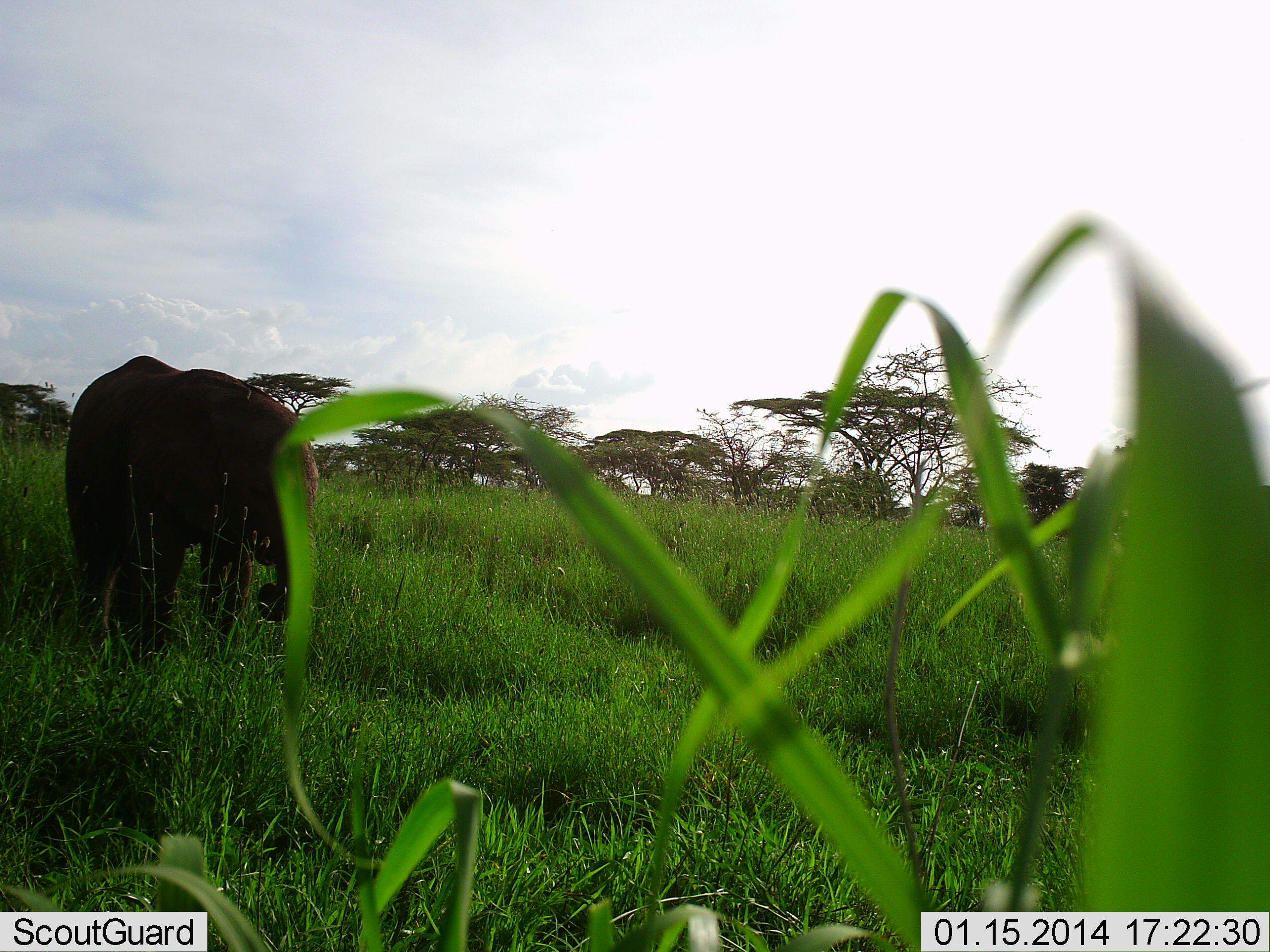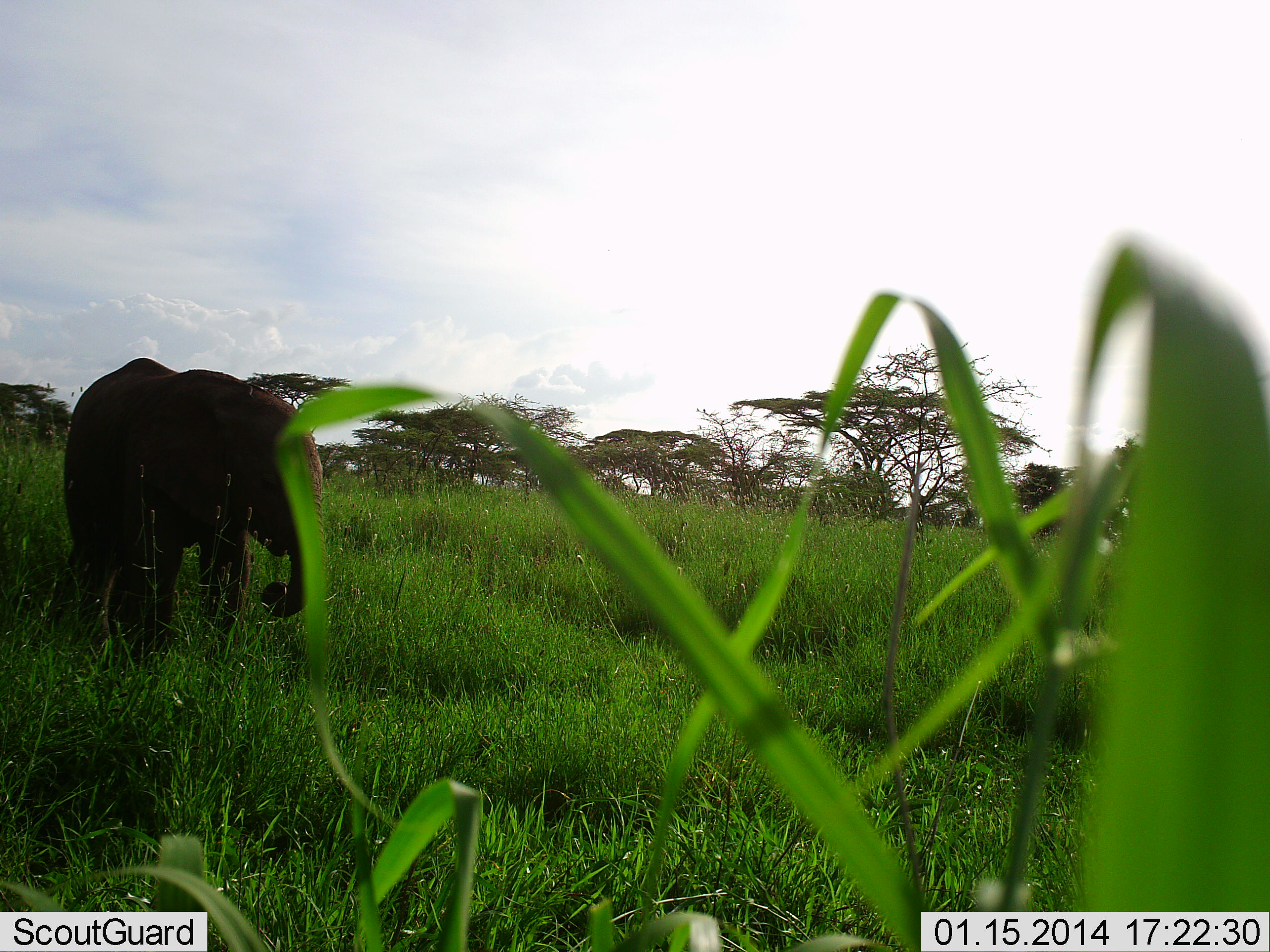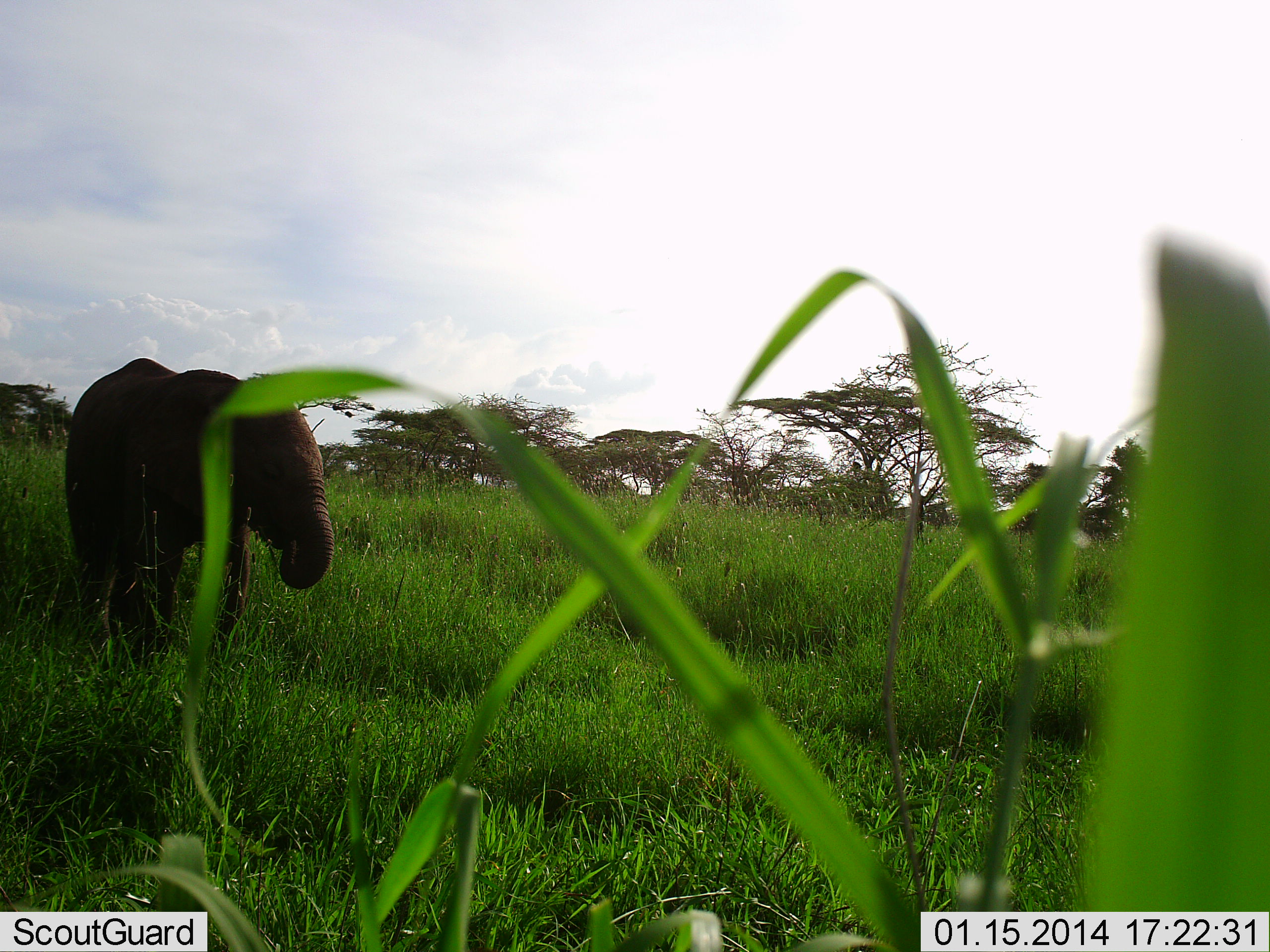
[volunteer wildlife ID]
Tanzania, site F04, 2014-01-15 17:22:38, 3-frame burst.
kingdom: Animalia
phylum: Chordata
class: Mammalia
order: Proboscidea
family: Elephantidae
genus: Loxodonta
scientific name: Loxodonta africana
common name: african bush elephant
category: elephant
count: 1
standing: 70%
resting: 0%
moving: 0%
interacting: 0%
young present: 30%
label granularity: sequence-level